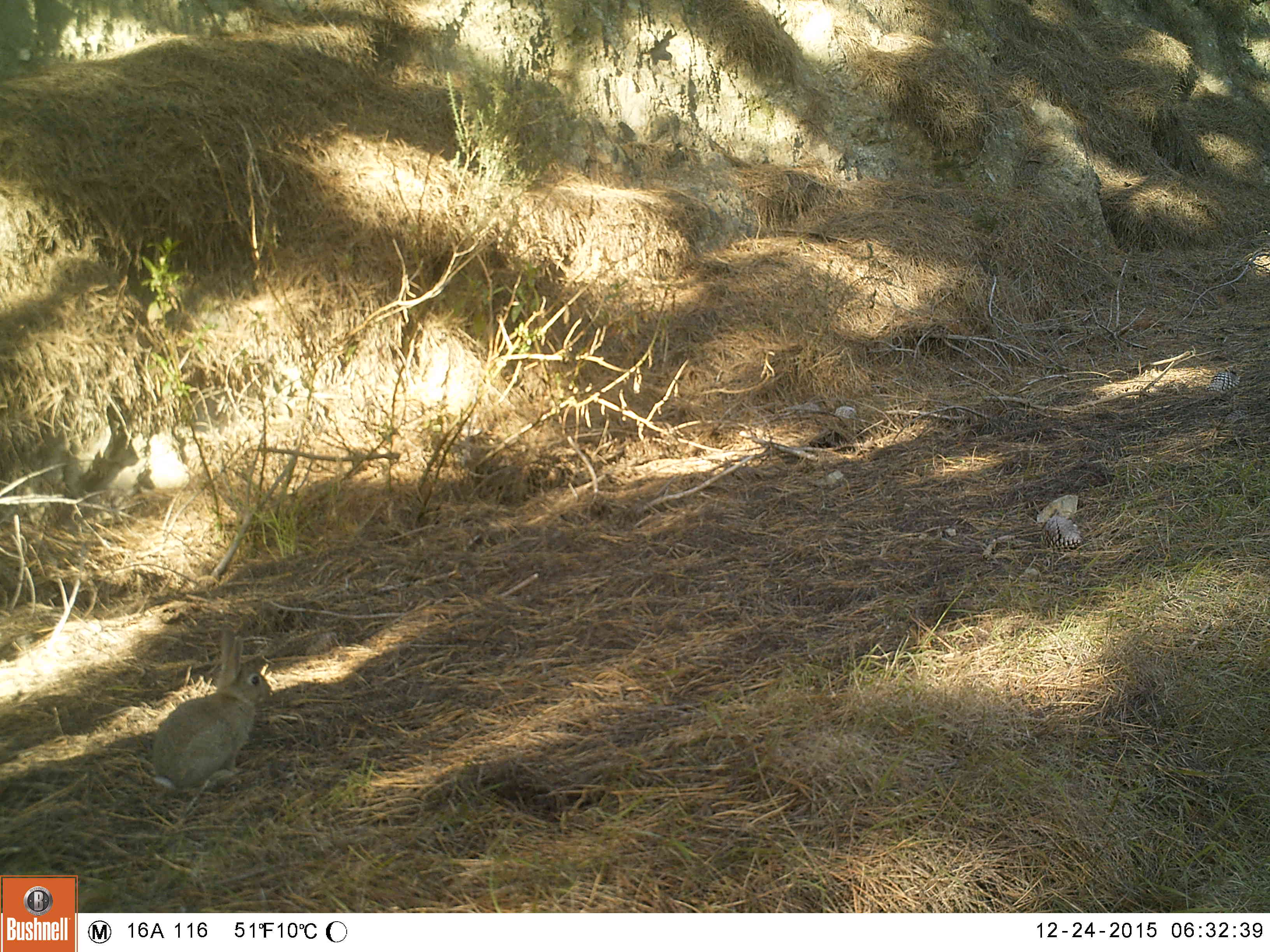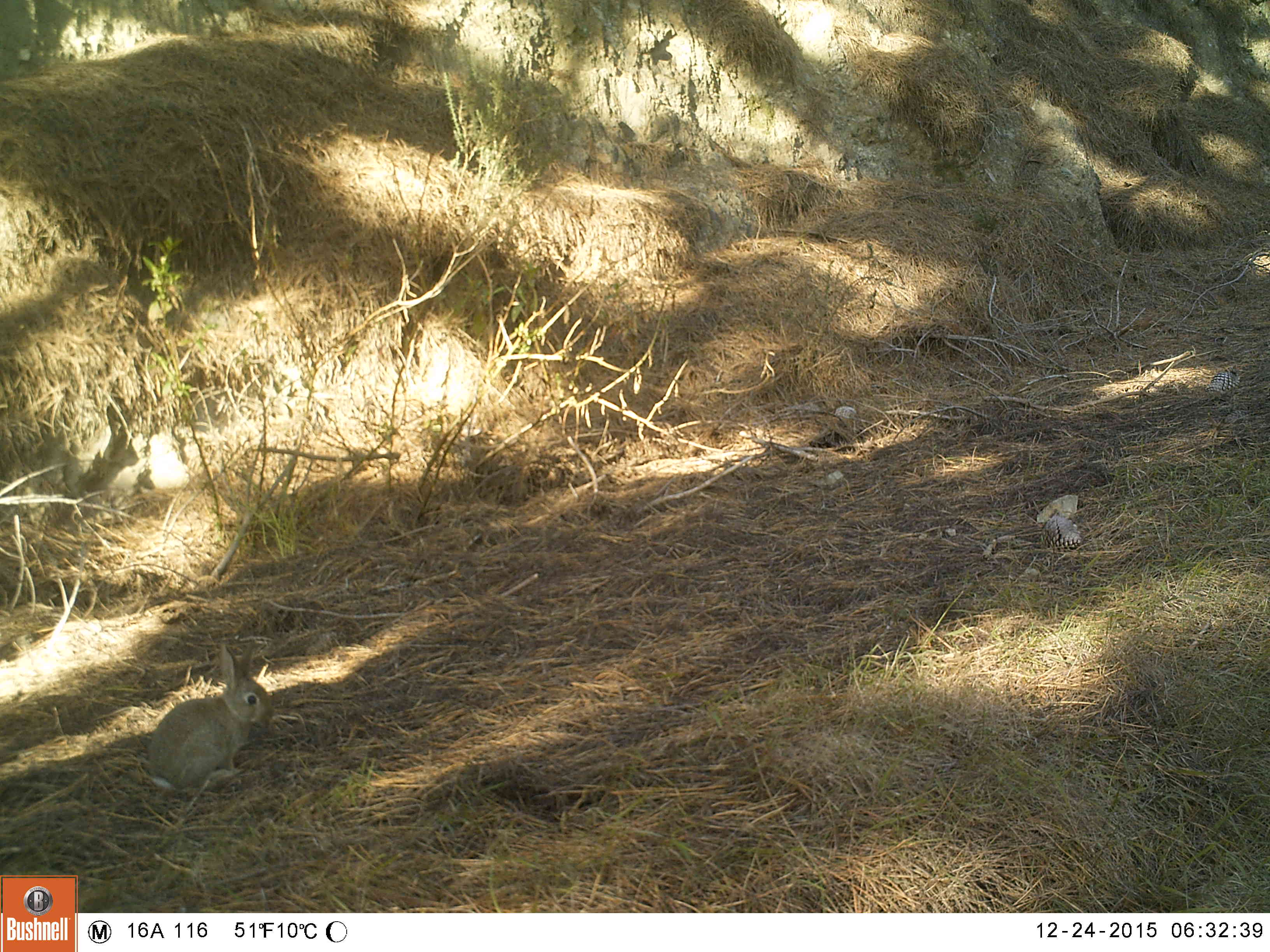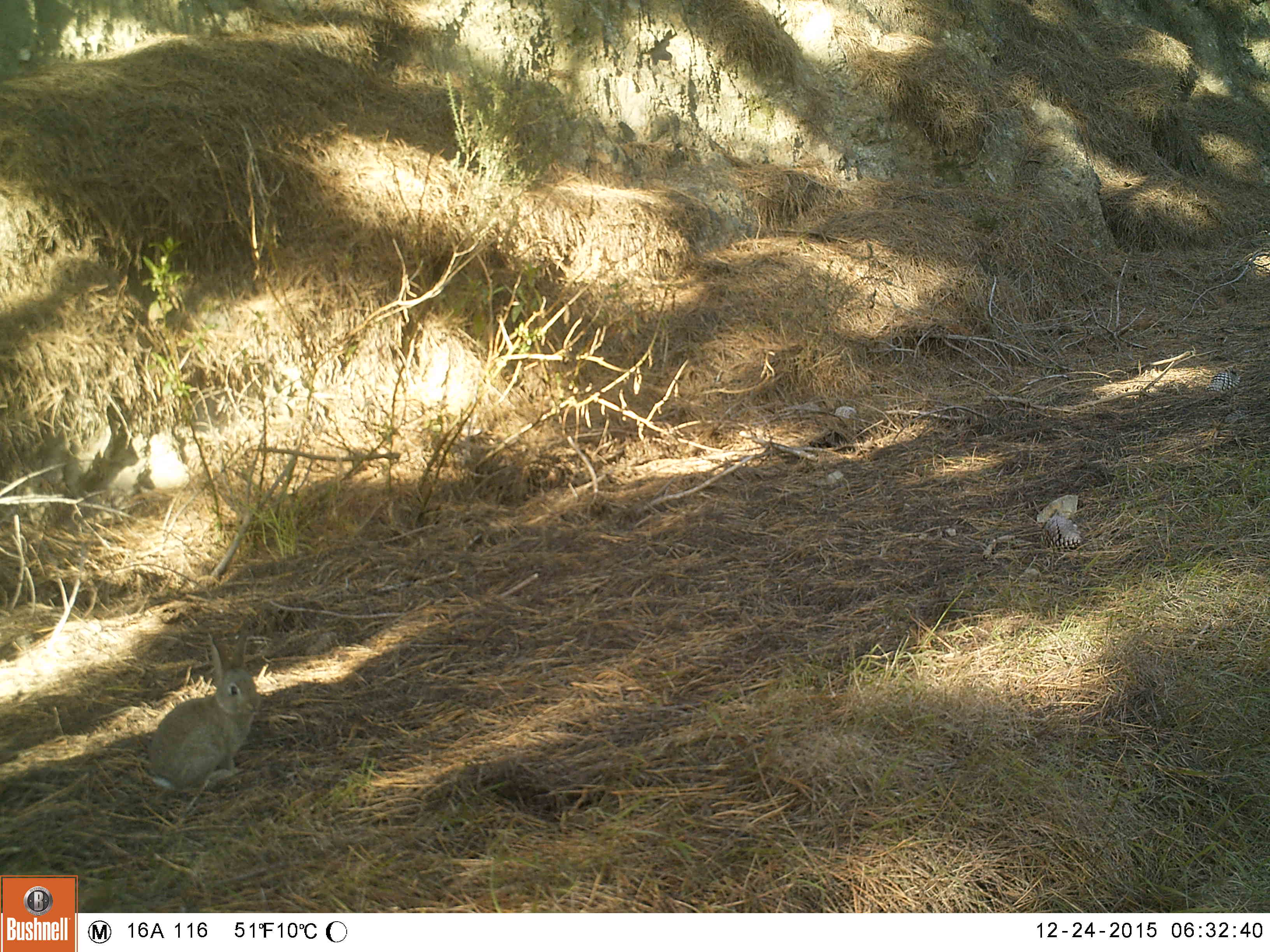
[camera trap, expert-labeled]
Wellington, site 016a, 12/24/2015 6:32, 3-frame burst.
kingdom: Animalia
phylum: Chordata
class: Mammalia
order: Lagomorpha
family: Leporidae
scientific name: Leporidae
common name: rabbit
Rabbit (Leporidae).